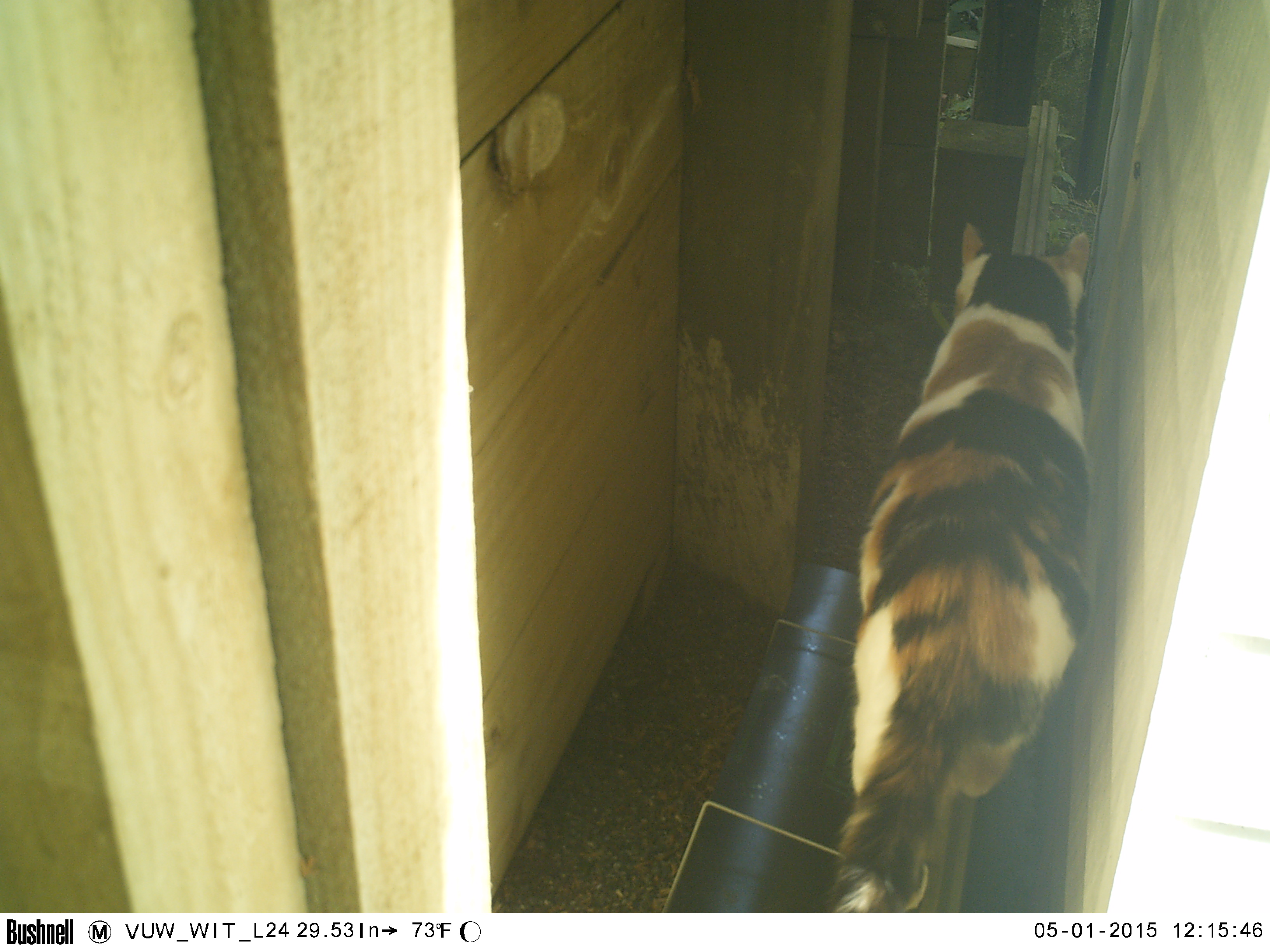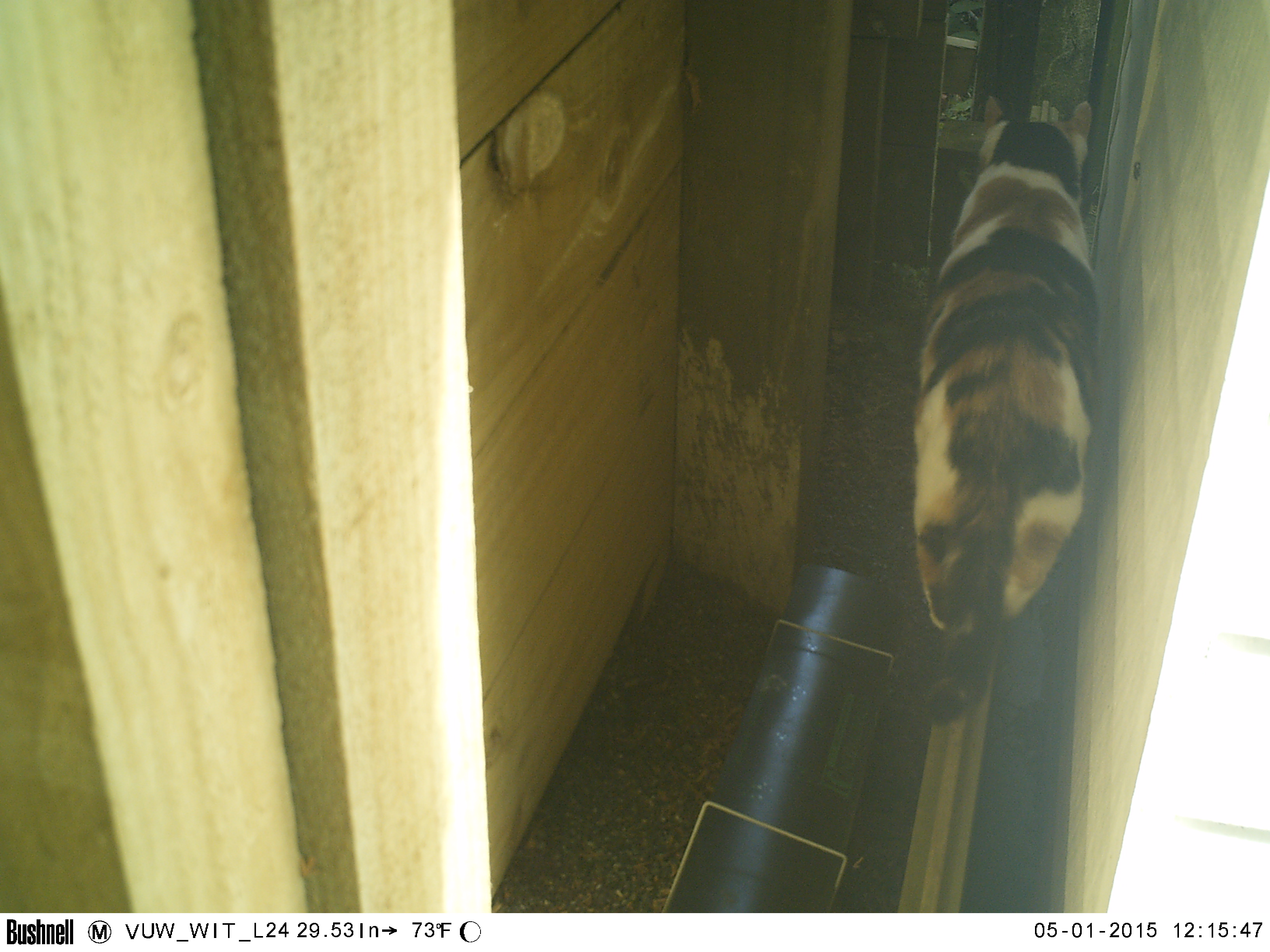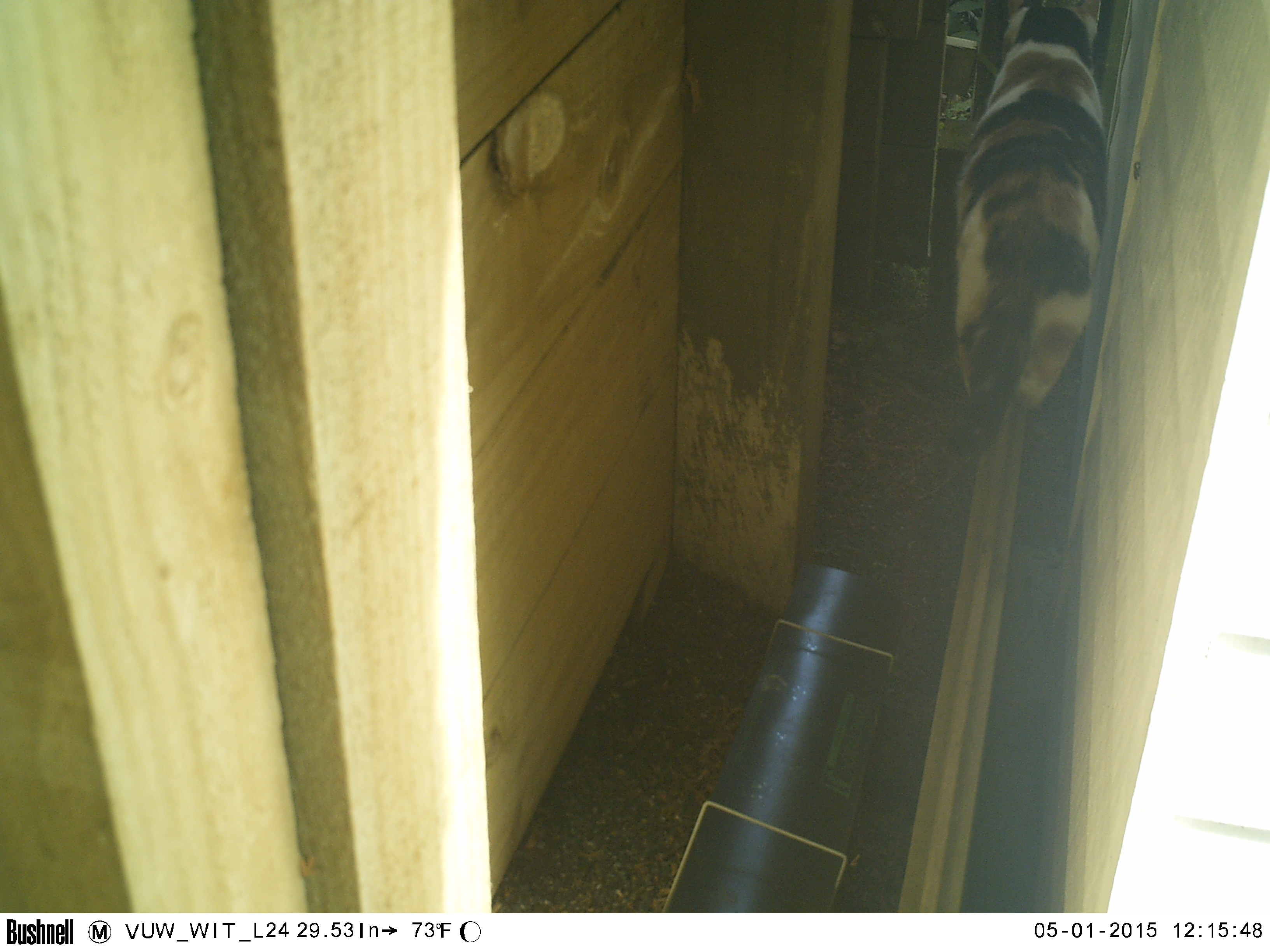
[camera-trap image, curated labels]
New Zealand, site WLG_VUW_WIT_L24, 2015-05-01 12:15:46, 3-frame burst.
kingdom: Animalia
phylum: Chordata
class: Mammalia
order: Carnivora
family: Felidae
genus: Felis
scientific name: Felis catus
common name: domestic cat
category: cat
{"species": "cat (domestic cat) (Felis catus)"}